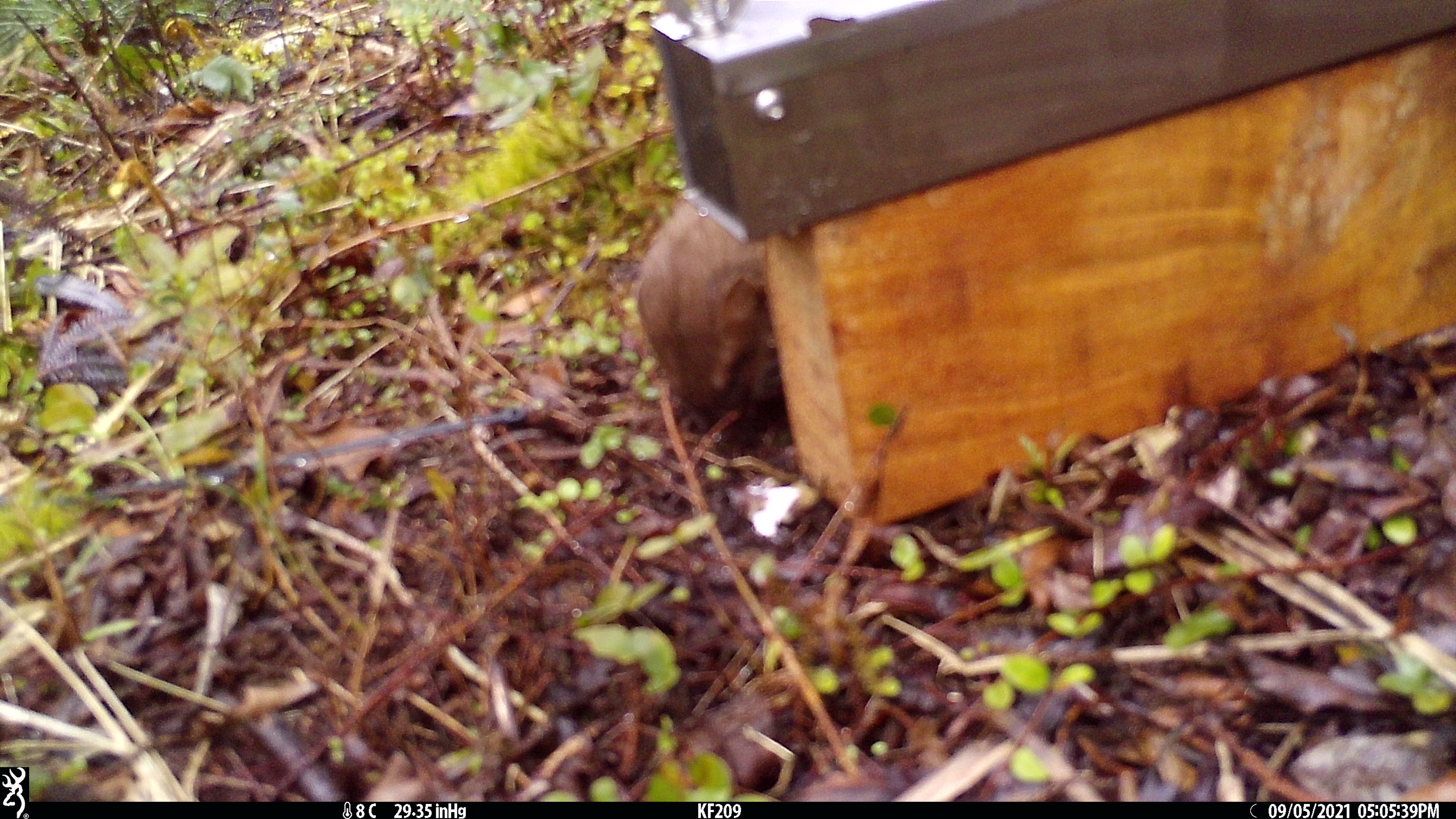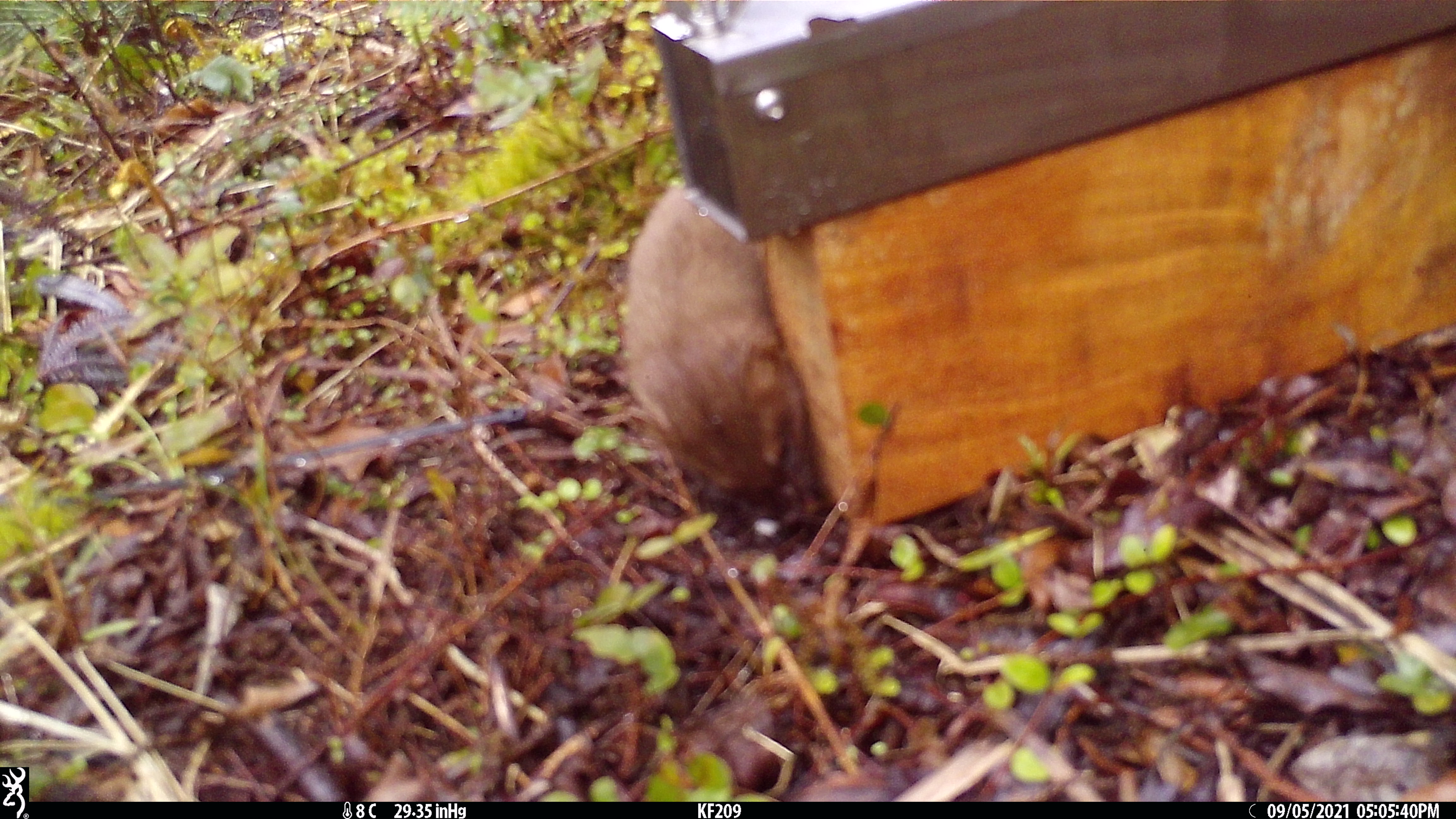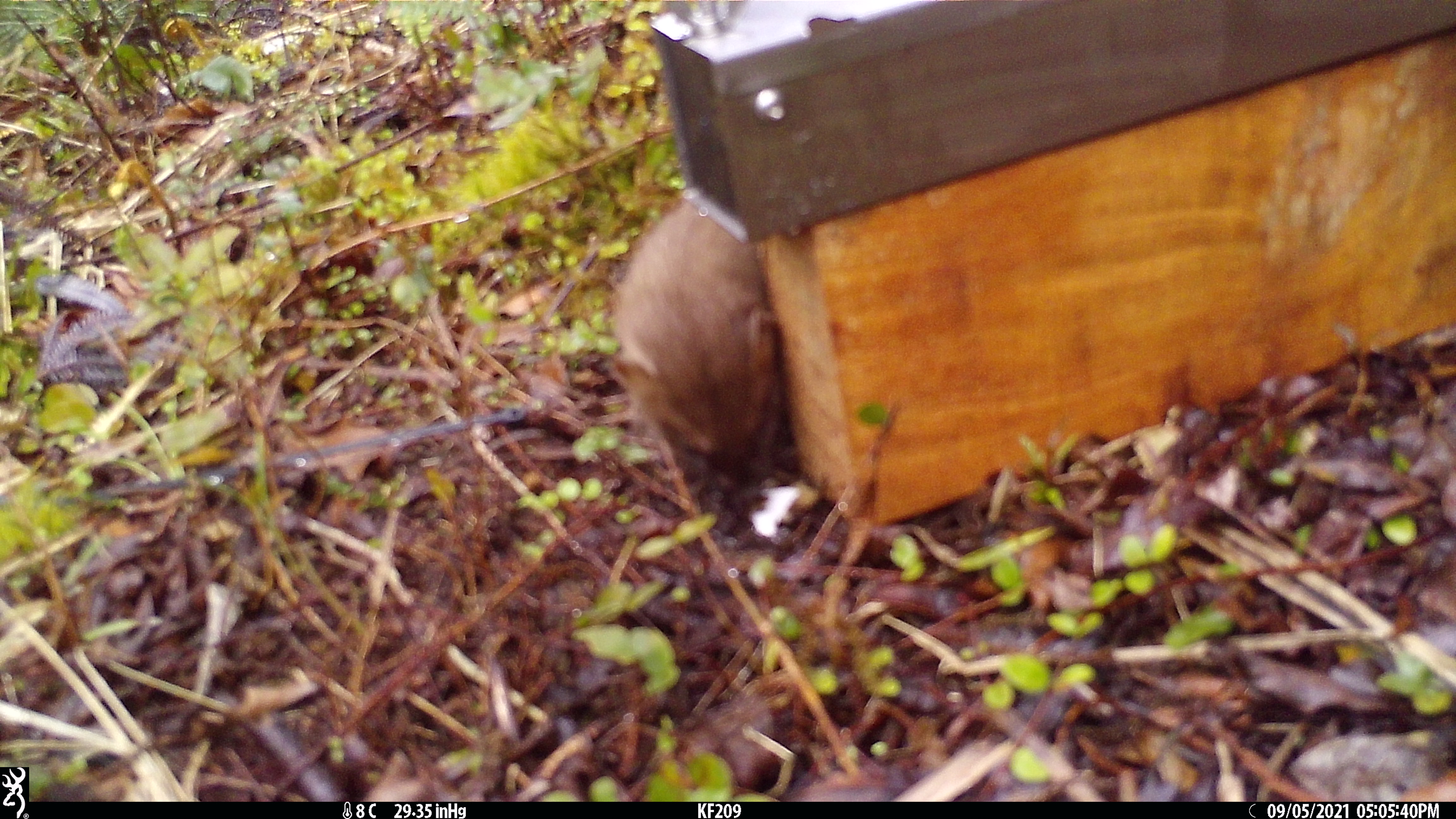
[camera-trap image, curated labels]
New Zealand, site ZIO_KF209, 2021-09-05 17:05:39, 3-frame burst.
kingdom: Animalia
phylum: Chordata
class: Mammalia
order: Carnivora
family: Mustelidae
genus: Mustela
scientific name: Mustela erminea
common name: stoat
Stoat (Mustela erminea).